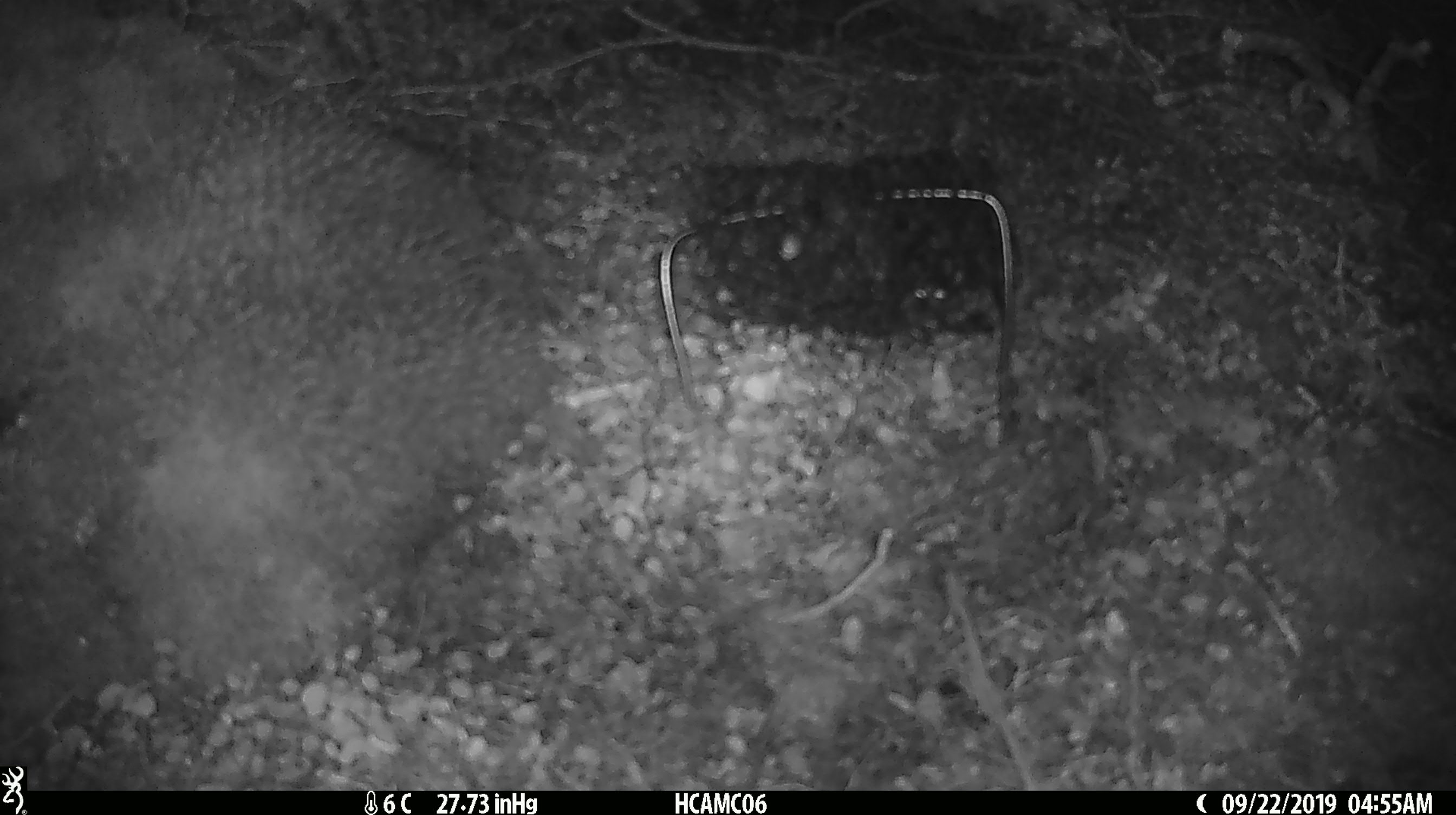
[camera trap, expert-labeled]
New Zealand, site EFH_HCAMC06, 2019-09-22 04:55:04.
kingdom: Animalia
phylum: Chordata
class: Mammalia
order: Rodentia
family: Muridae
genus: Mus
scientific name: Mus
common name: mouse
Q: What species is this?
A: Mouse (Mus).